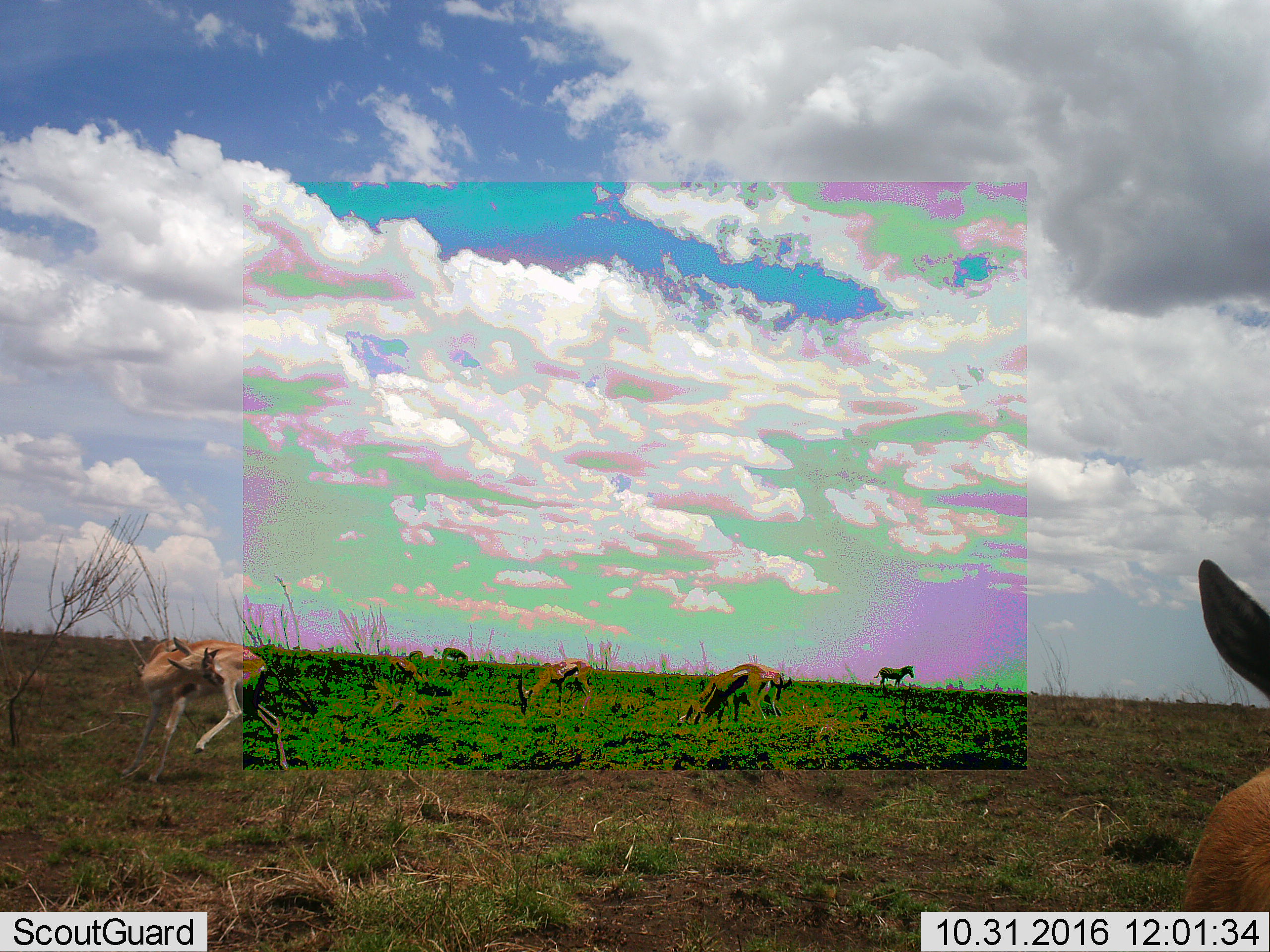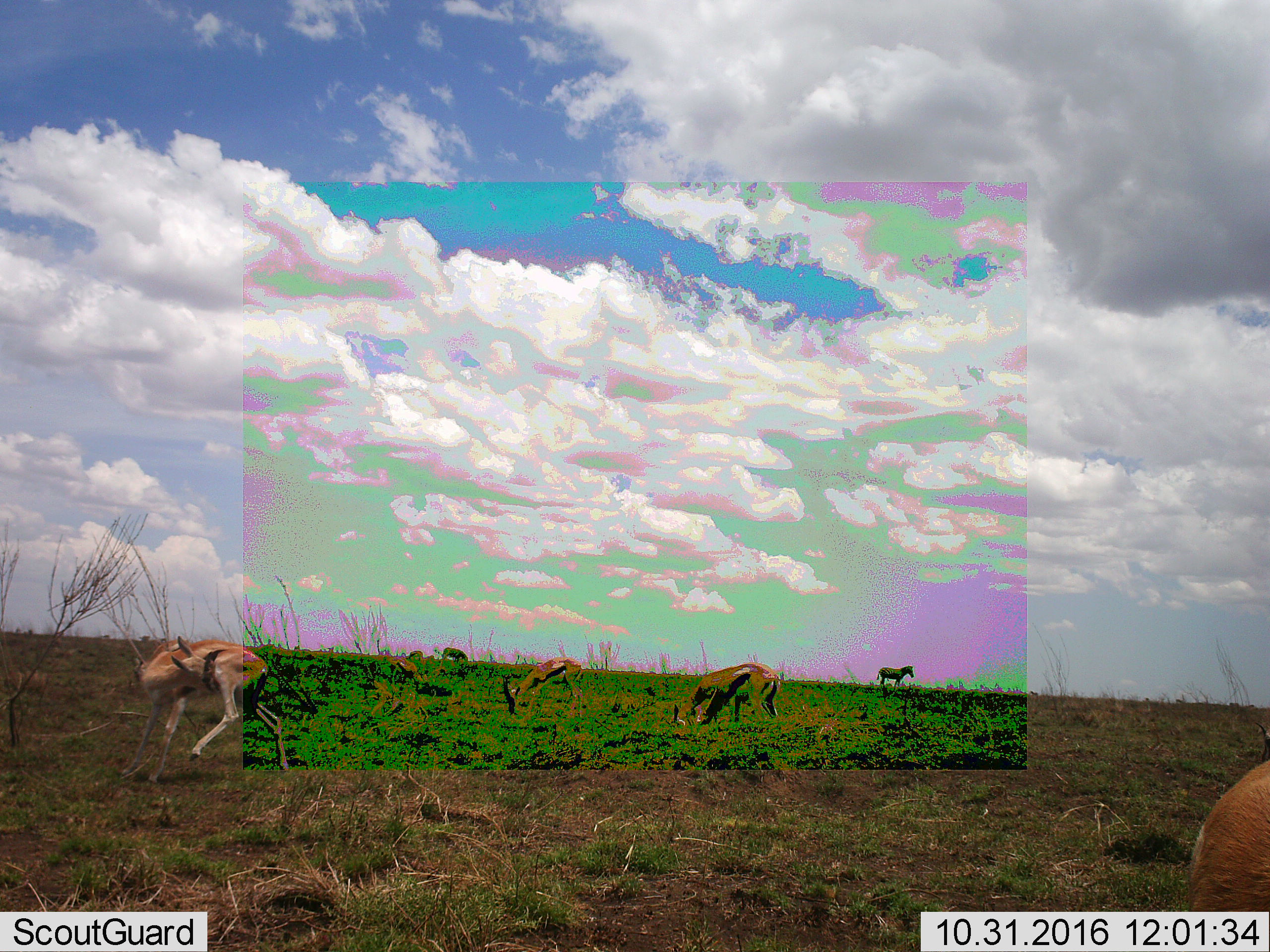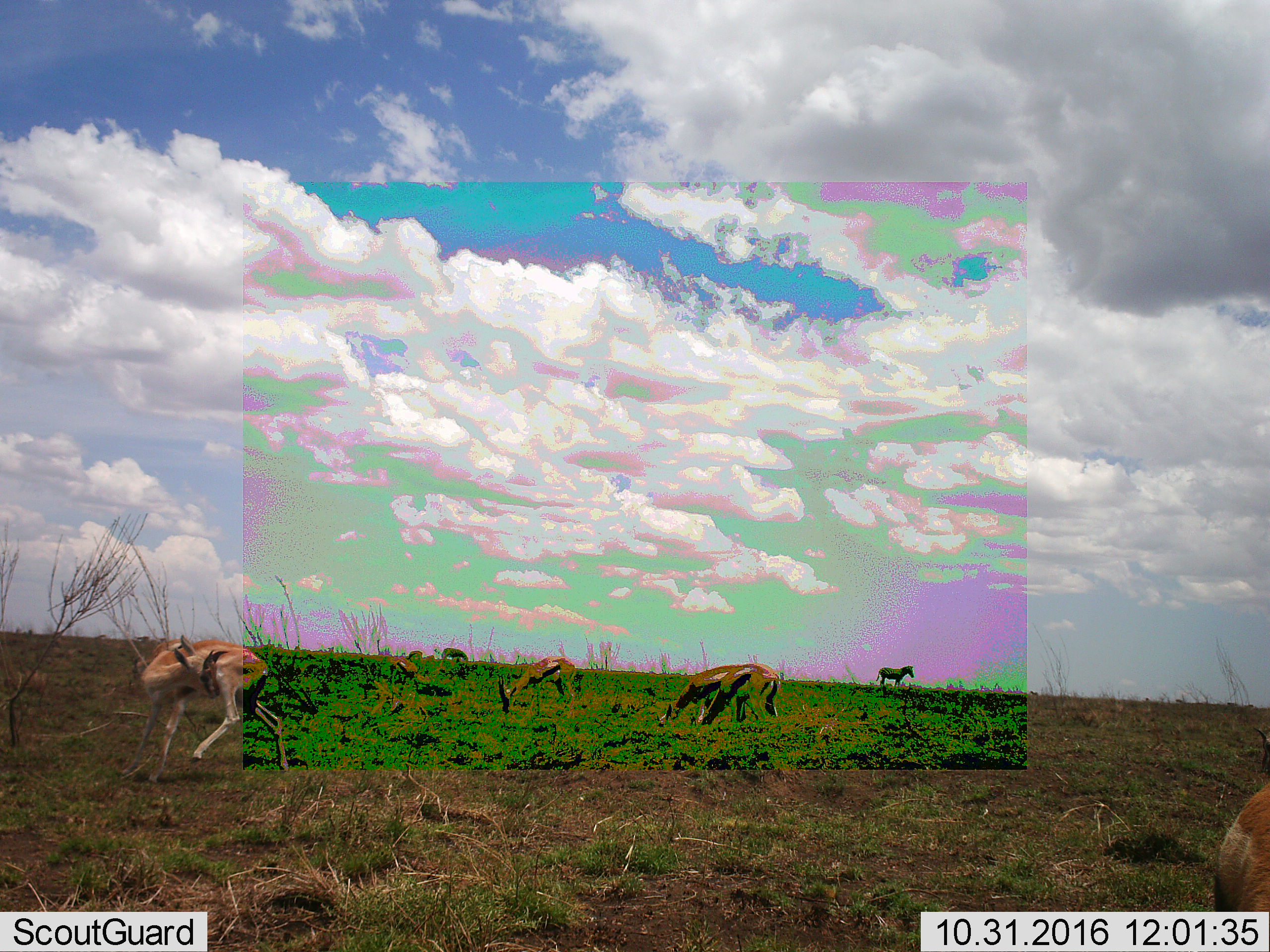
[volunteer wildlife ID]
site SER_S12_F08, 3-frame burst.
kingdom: Animalia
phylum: Chordata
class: Mammalia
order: Artiodactyla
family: Bovidae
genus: Eudorcas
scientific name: Eudorcas thomsonii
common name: thomson's gazelle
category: gazellethomsons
Gazellethomsons (thomson's gazelle) (Eudorcas thomsonii), count 5. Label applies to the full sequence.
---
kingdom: Animalia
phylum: Chordata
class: Mammalia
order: Perissodactyla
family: Equidae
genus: Equus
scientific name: Equus quagga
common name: plains zebra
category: zebraplains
Zebraplains (plains zebra) (Equus quagga), count 1. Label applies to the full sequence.